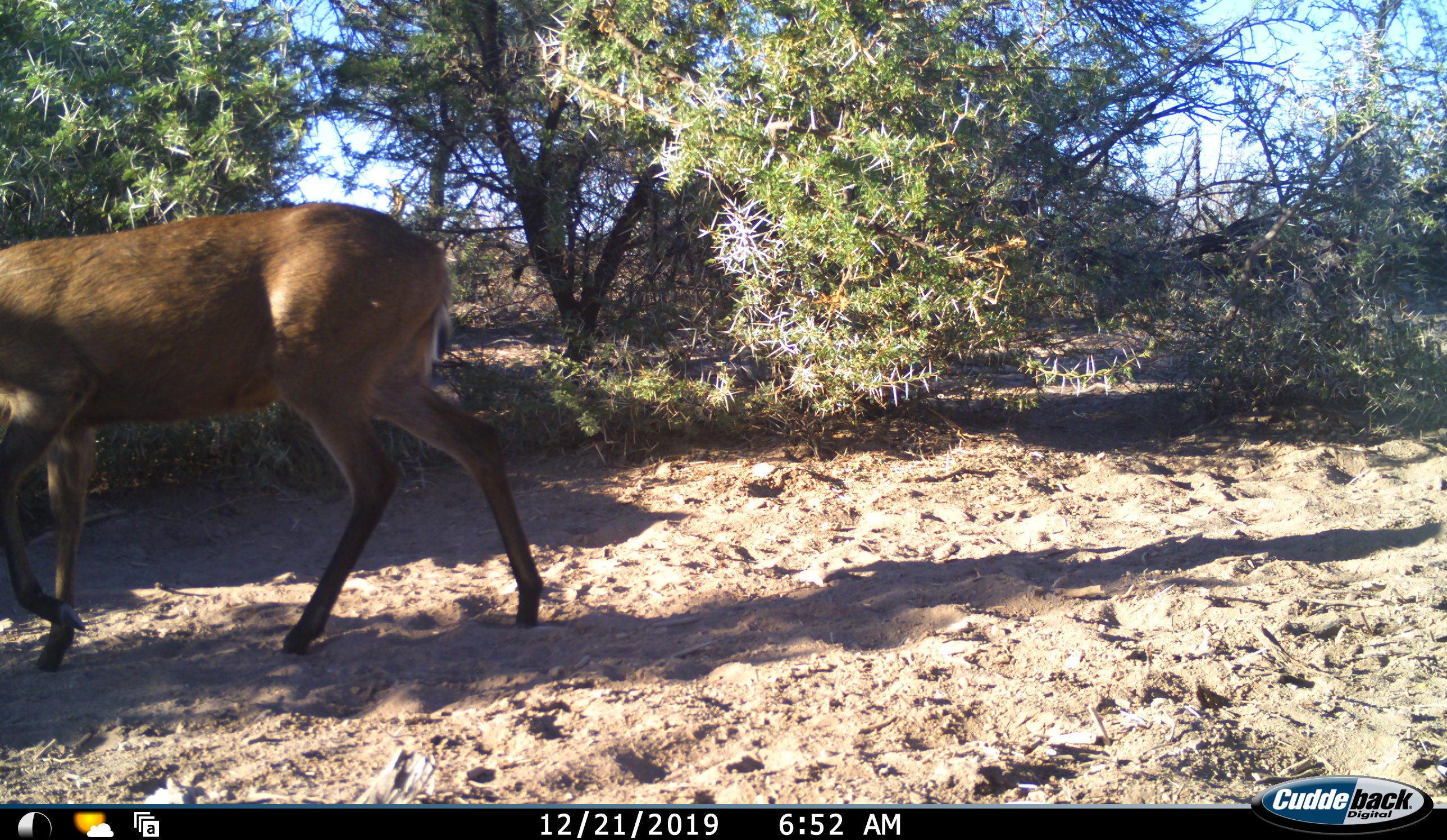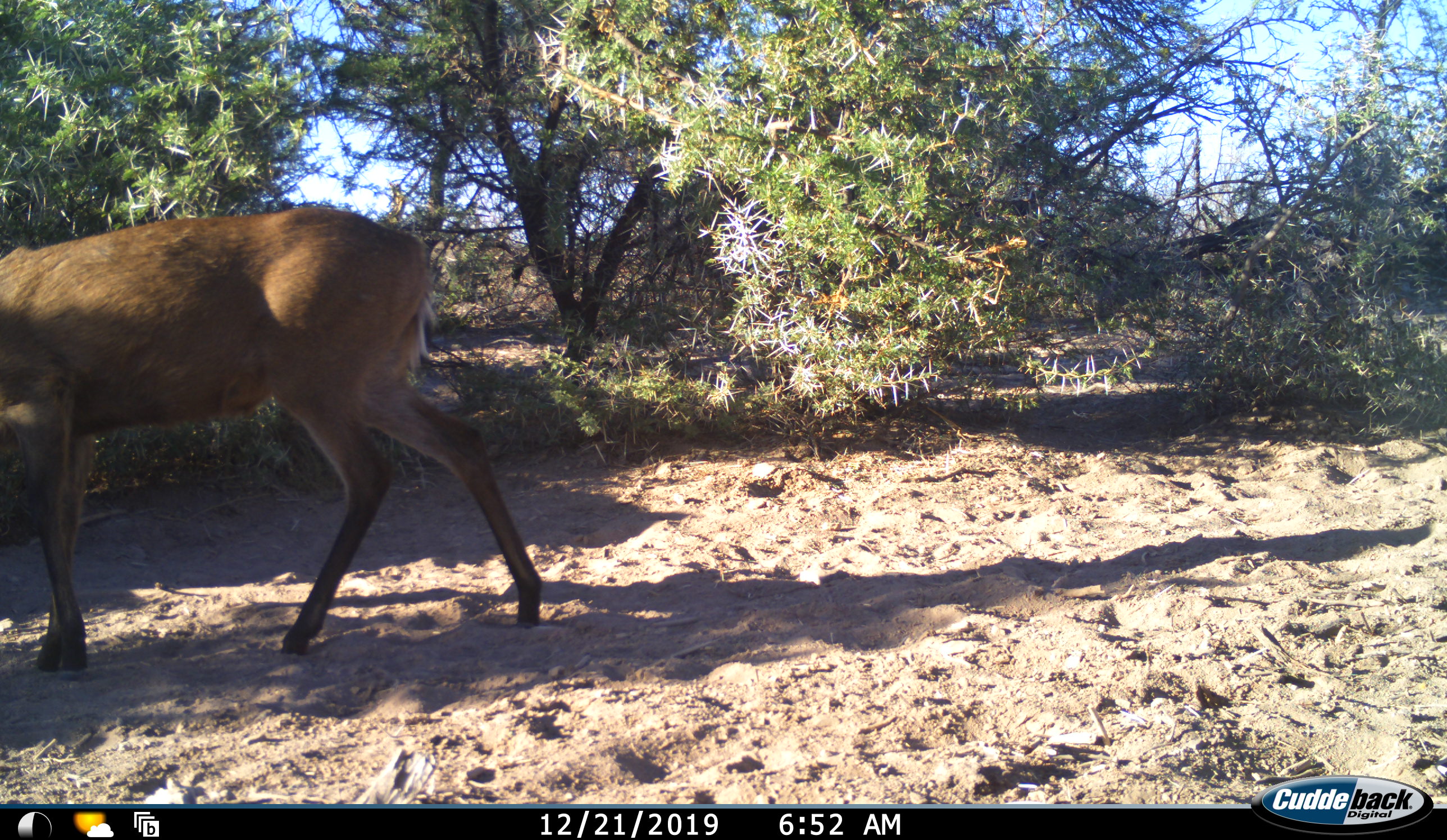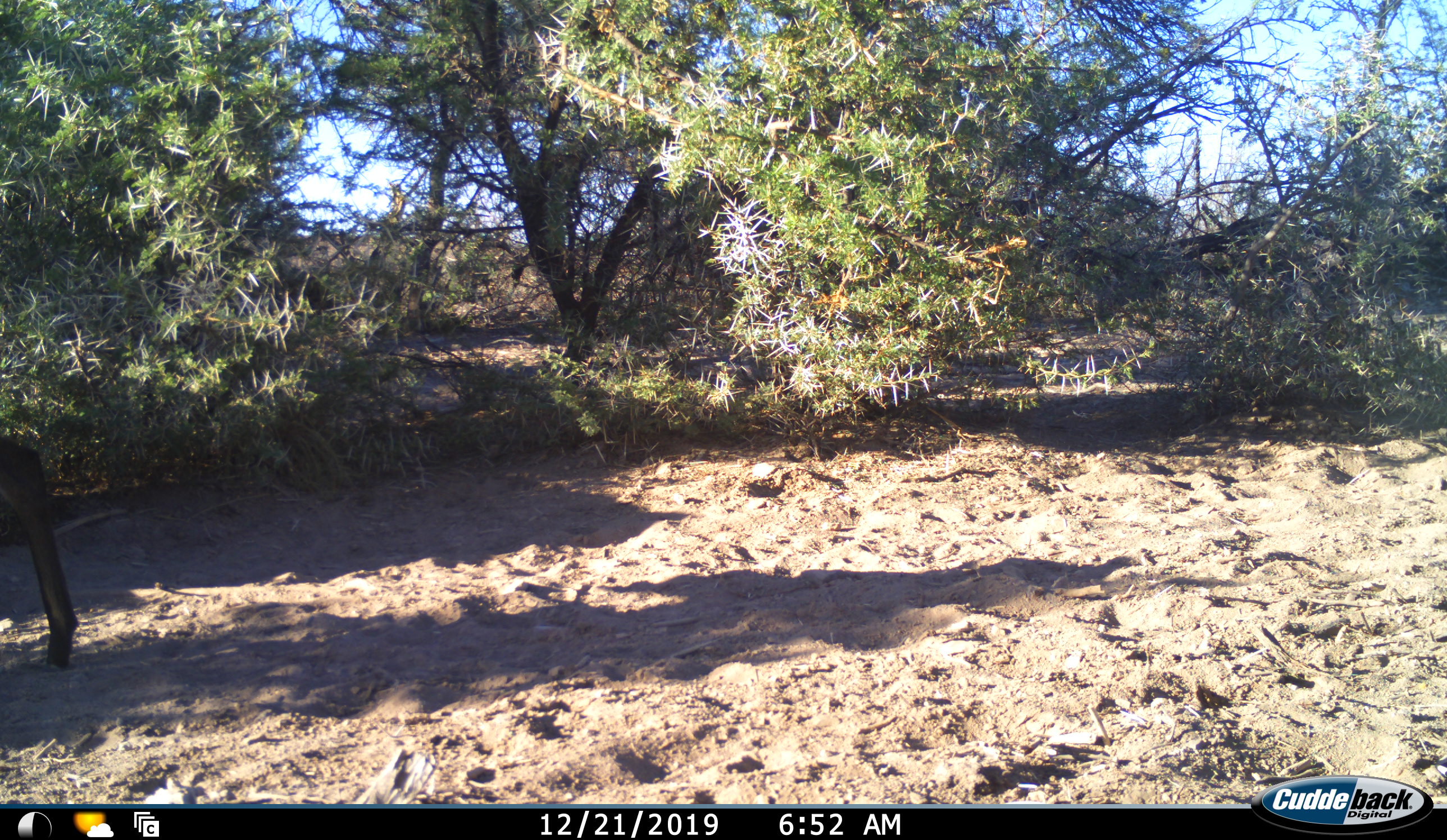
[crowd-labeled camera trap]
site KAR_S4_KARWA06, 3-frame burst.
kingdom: Animalia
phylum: Chordata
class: Mammalia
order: Artiodactyla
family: Bovidae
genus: Sylvicapra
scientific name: Sylvicapra grimmia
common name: common duiker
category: duikercommongrey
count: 1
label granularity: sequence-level